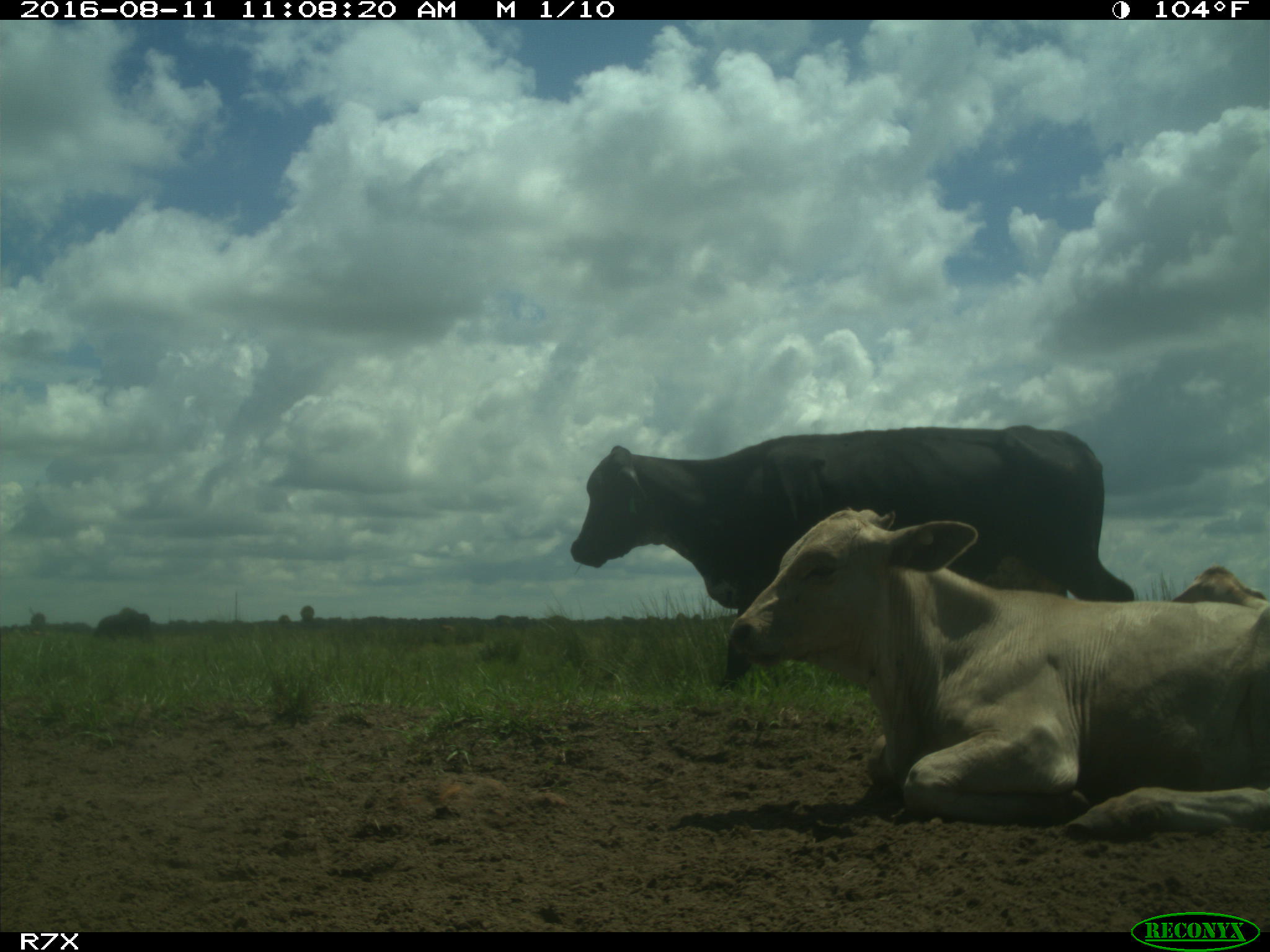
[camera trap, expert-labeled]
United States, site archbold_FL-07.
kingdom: Animalia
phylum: Chordata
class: Mammalia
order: Artiodactyla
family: Bovidae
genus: Bos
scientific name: Bos taurus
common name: domestic cow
Bos taurus (domestic cow).